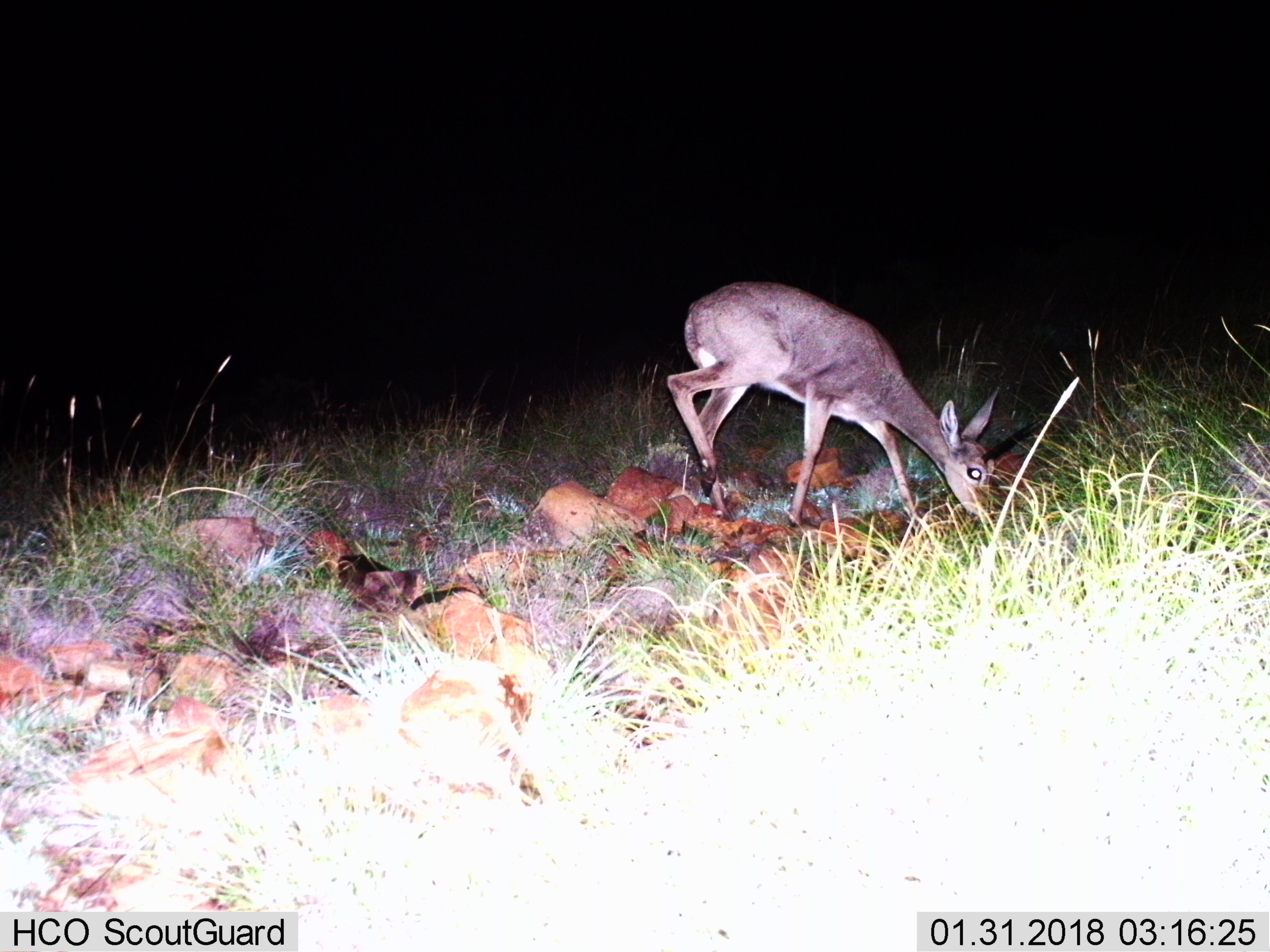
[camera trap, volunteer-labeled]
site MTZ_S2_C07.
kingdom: Animalia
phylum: Chordata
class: Mammalia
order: Artiodactyla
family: Bovidae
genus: Pelea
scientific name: Pelea capreolus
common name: grey rhebok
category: rhebokgrey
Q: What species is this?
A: Rhebokgrey (grey rhebok) (Pelea capreolus).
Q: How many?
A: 1.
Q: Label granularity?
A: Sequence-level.